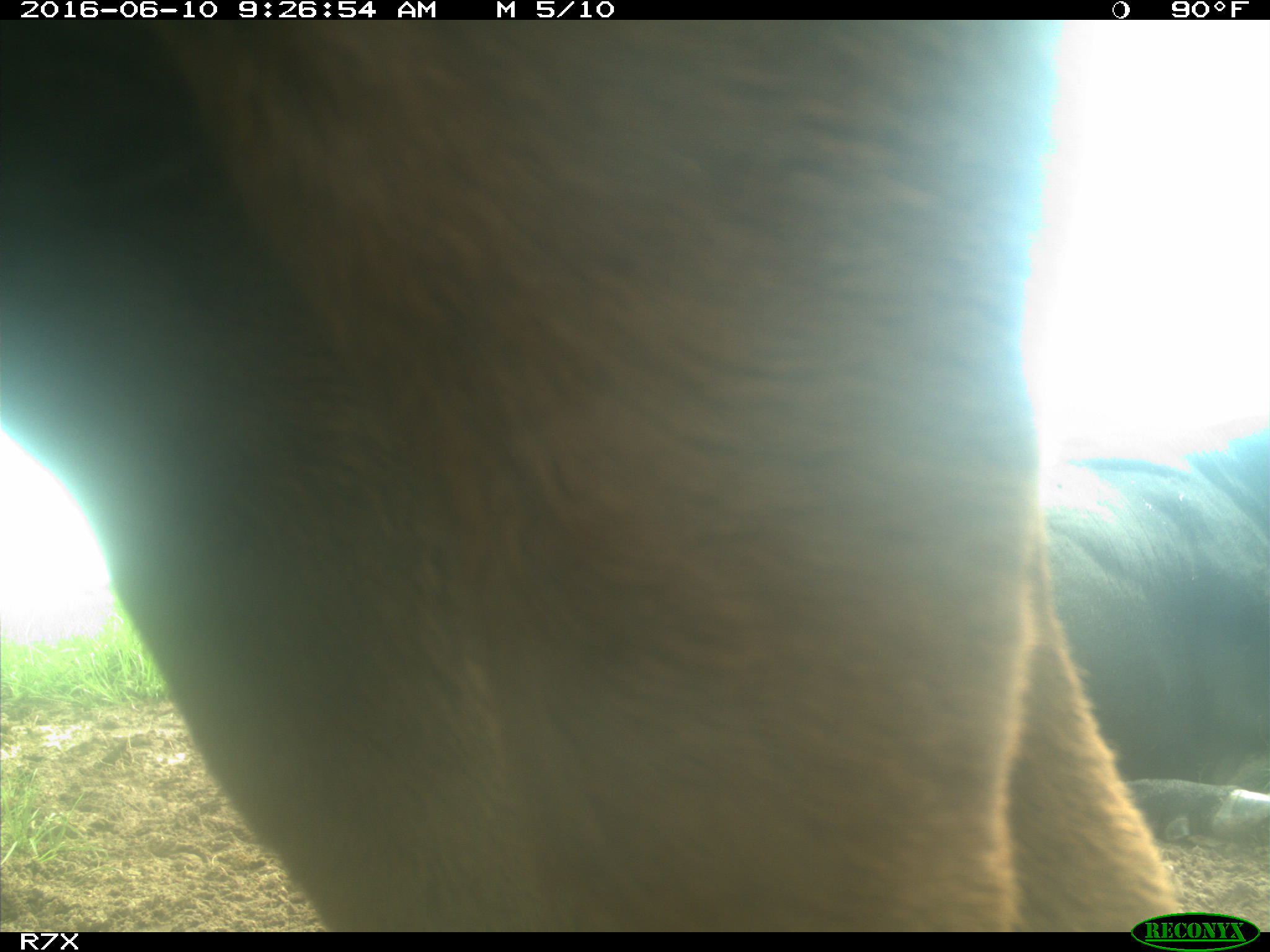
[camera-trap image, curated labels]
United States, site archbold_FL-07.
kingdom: Animalia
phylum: Chordata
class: Mammalia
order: Artiodactyla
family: Bovidae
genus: Bos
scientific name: Bos taurus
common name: domestic cow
Bos taurus (domestic cow).